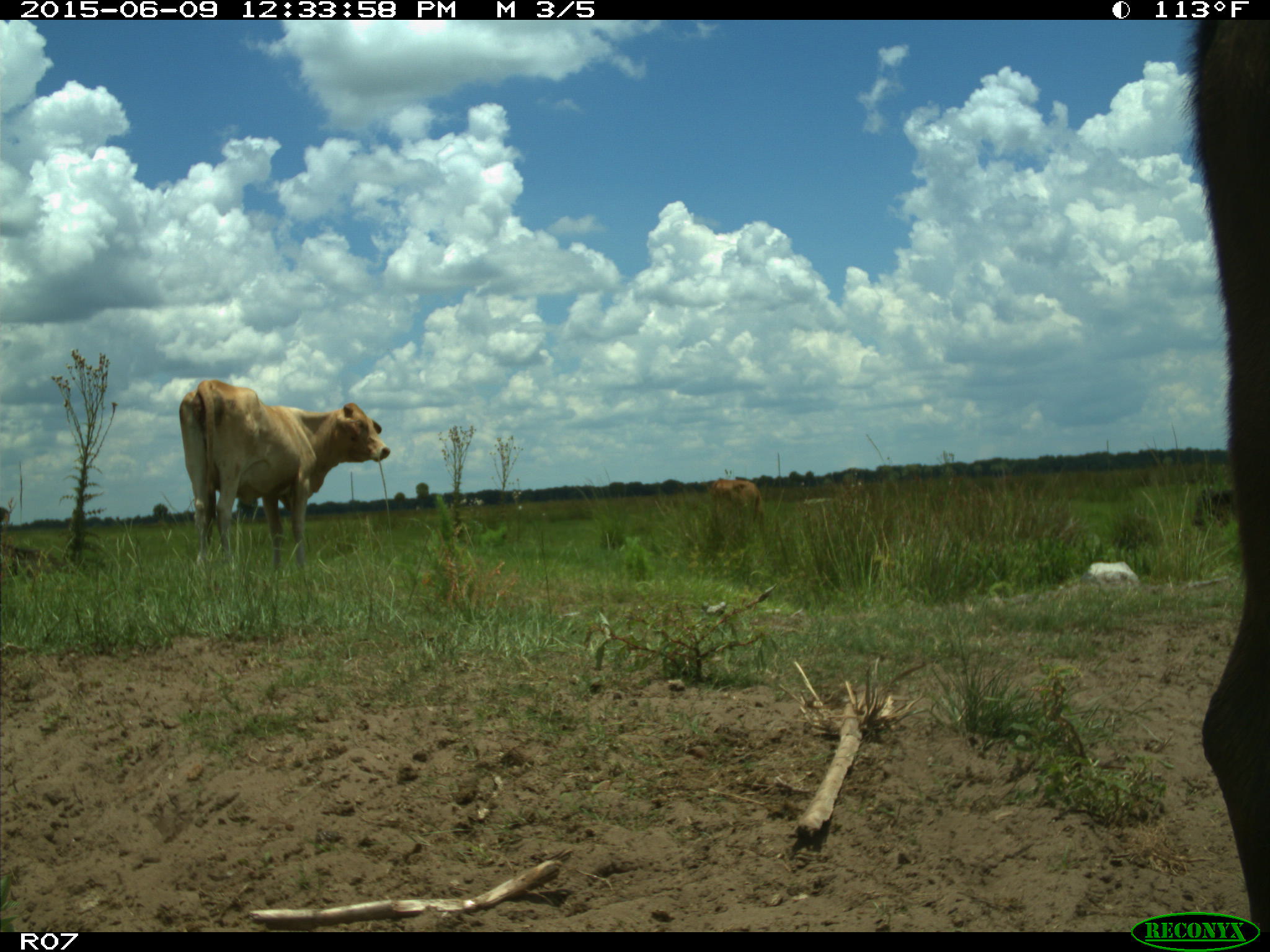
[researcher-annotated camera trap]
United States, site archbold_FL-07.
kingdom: Animalia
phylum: Chordata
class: Mammalia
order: Artiodactyla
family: Bovidae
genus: Bos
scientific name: Bos taurus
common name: domestic cow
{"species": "Bos taurus (domestic cow)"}